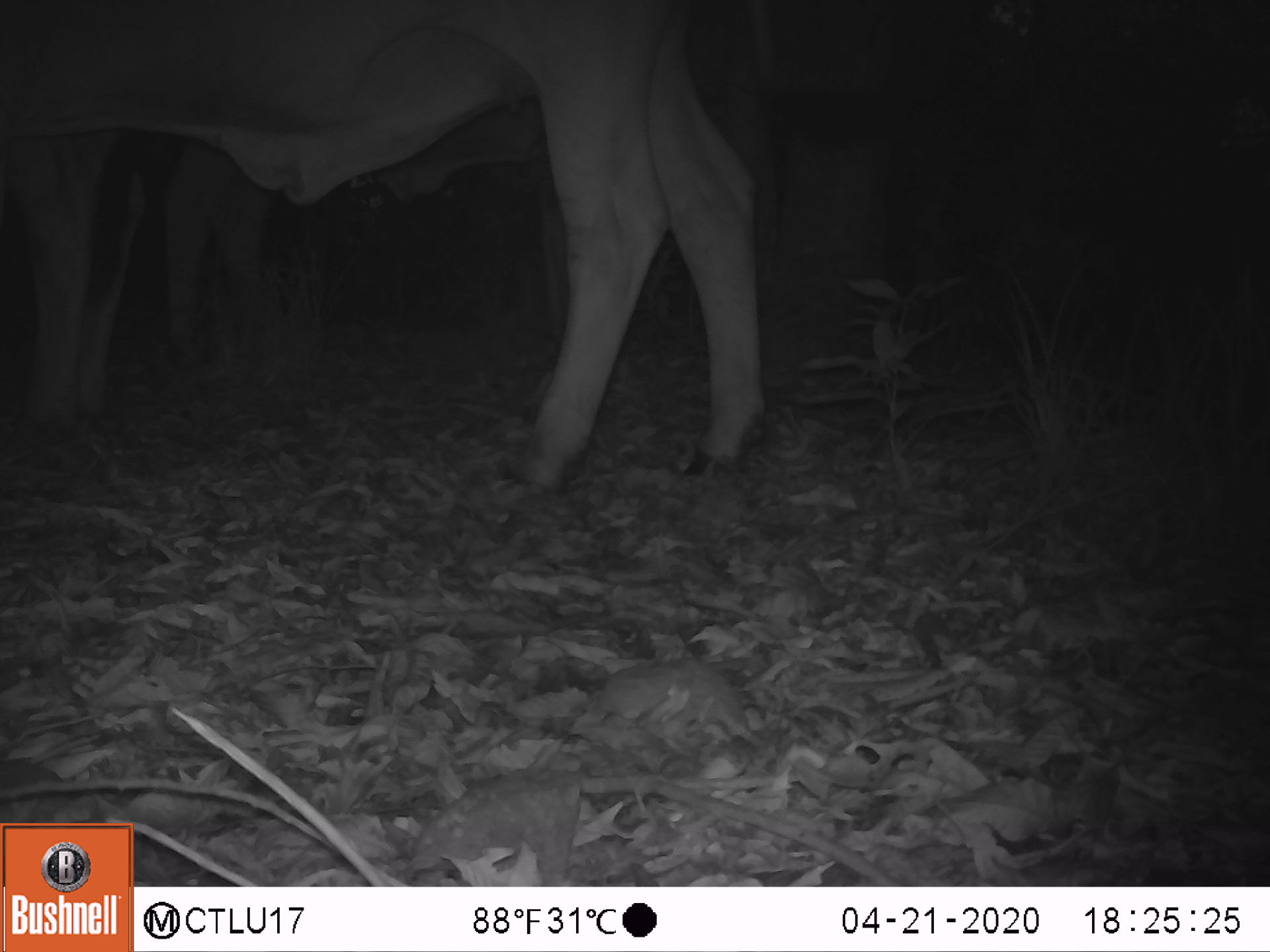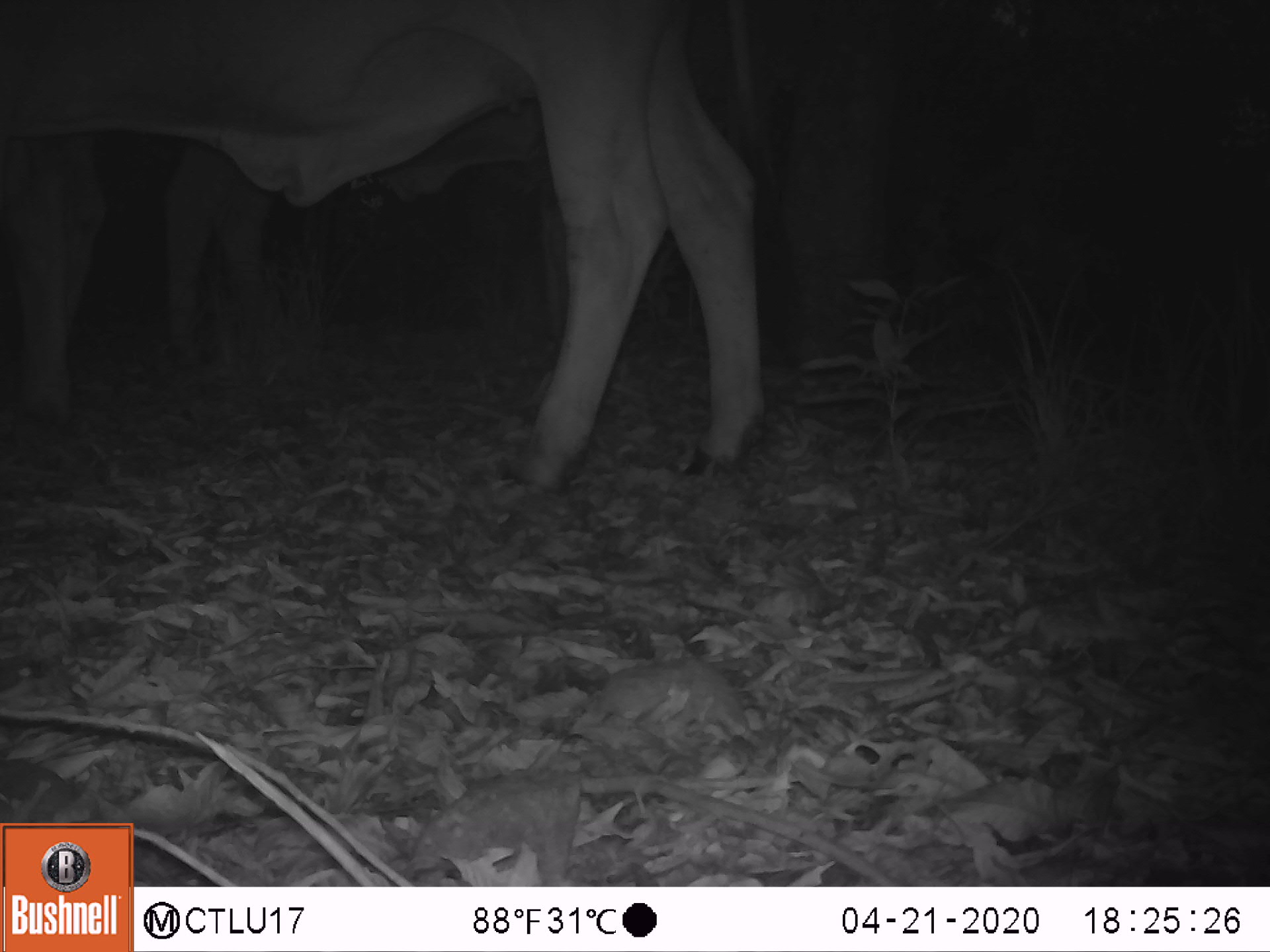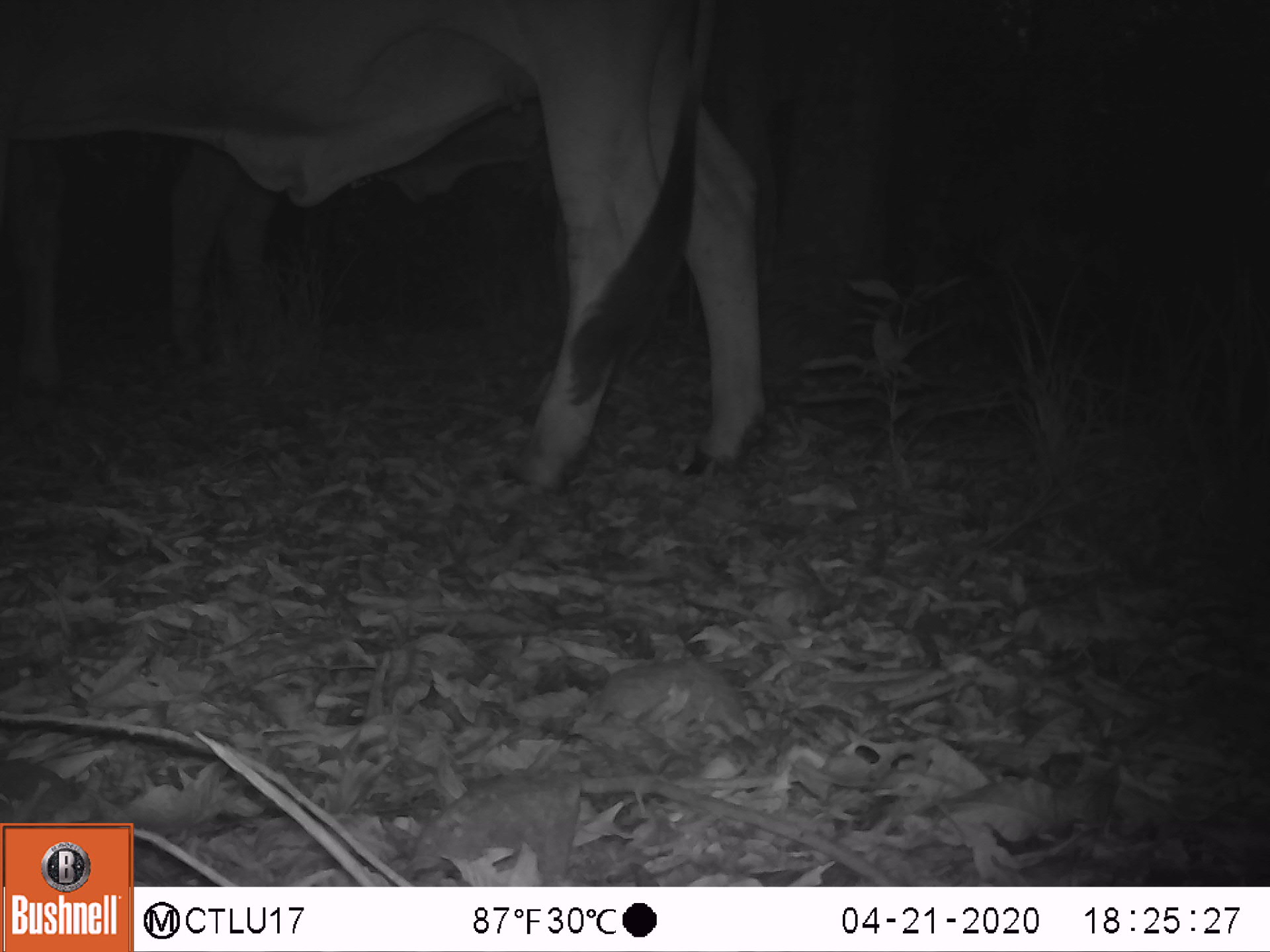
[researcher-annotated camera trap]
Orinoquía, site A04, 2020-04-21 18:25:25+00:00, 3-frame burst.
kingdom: Animalia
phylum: Chordata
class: Mammalia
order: Artiodactyla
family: Bovidae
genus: Bos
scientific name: Bos taurus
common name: cow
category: cattle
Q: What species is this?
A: Cattle (cow) (Bos taurus).